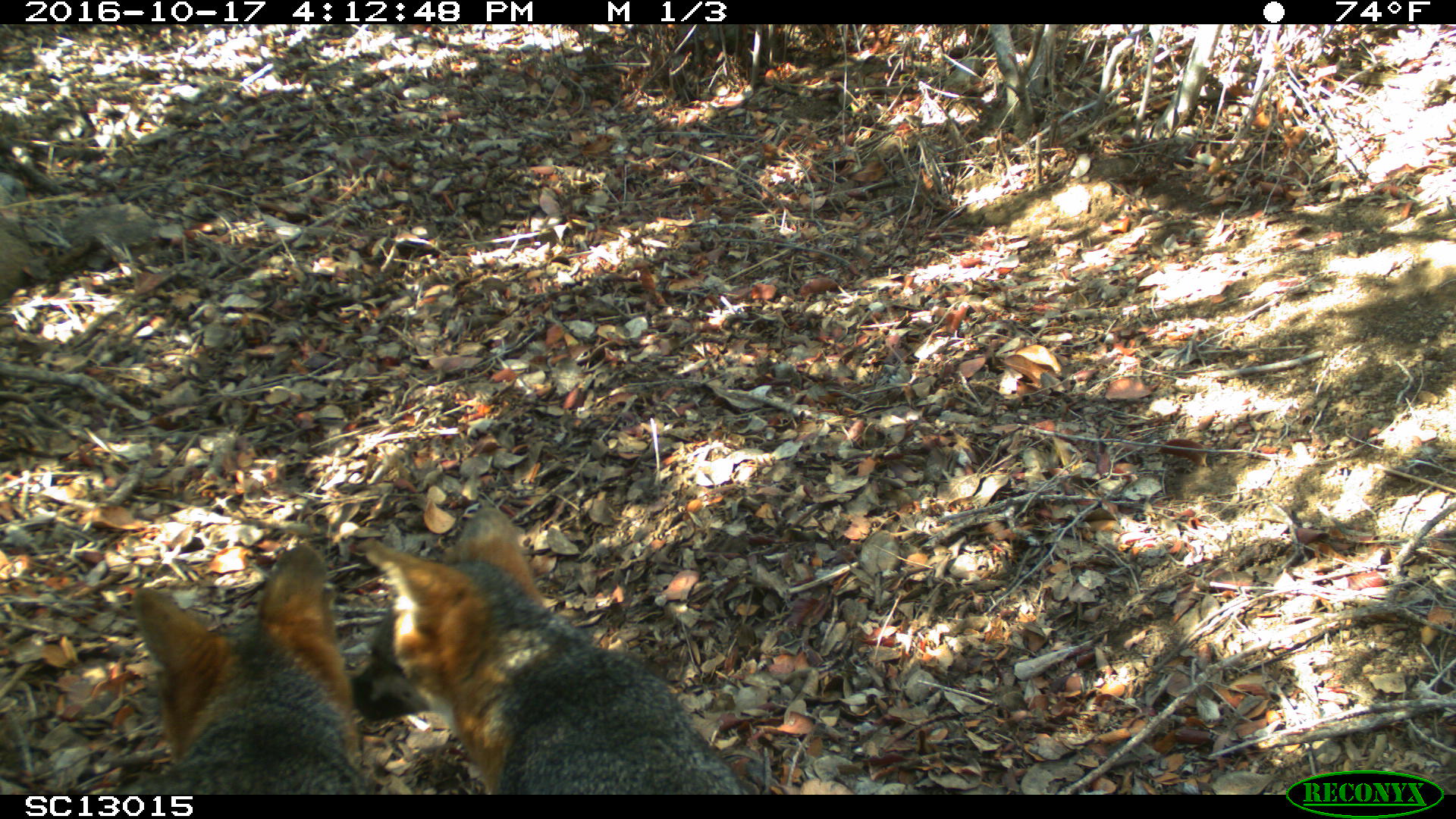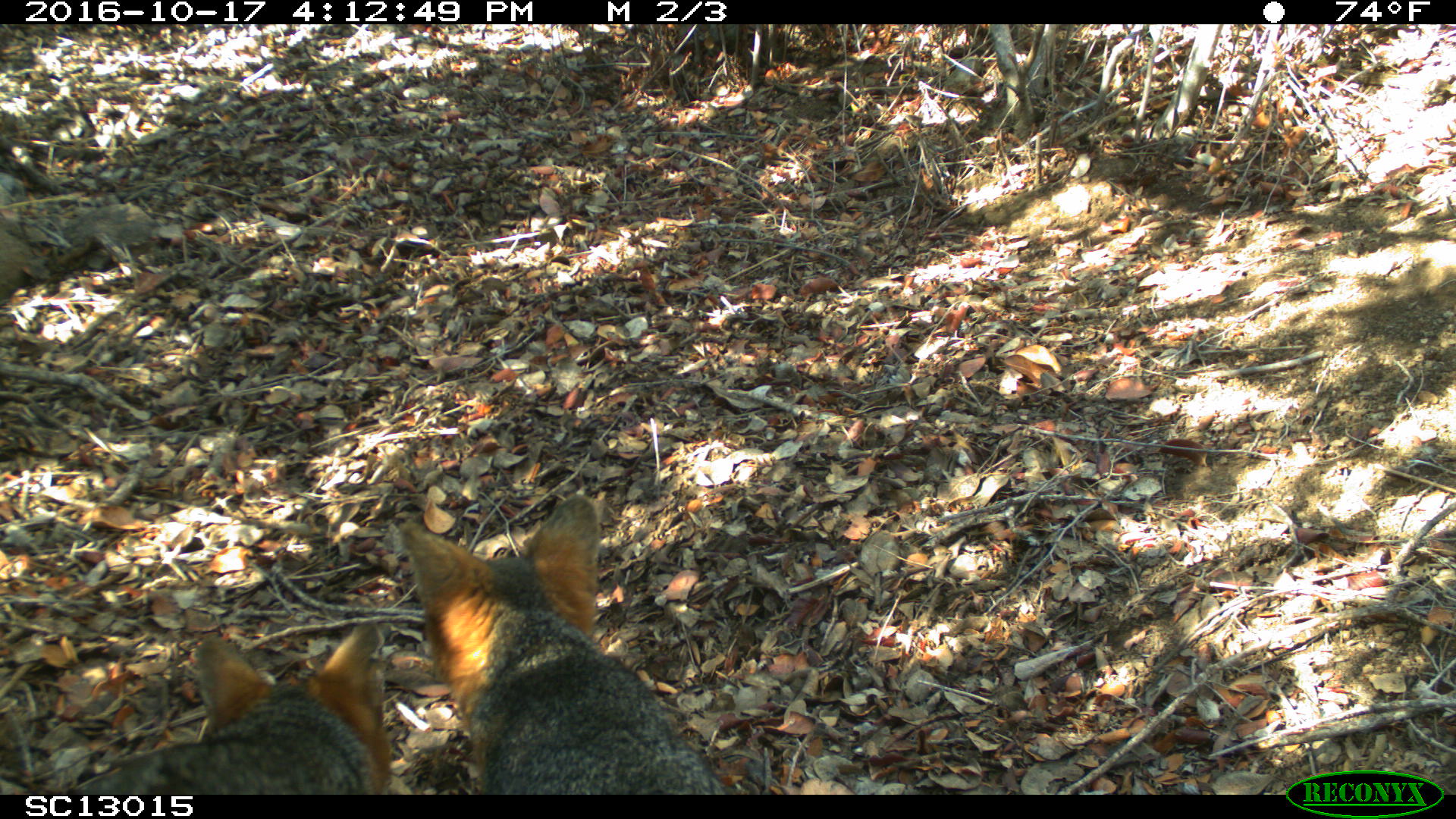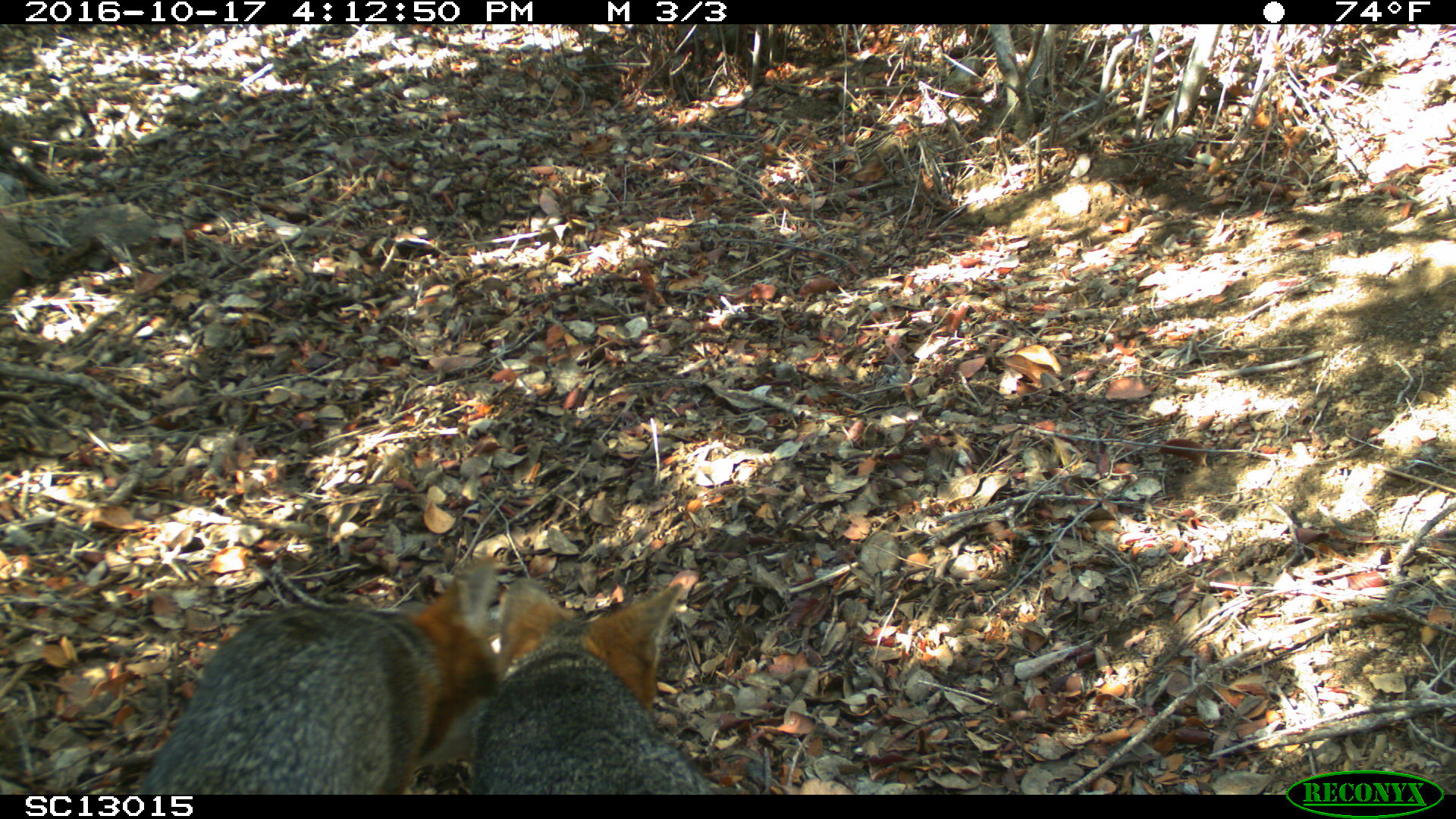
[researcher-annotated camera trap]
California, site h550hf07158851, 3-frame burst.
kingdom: Animalia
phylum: Chordata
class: Mammalia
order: Carnivora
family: Canidae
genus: Urocyon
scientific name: Urocyon littoralis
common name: island fox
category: fox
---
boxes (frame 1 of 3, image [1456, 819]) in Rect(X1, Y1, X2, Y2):
fox: Rect(352, 503, 748, 794); Rect(110, 544, 365, 795)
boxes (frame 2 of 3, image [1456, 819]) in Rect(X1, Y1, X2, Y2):
fox: Rect(397, 494, 727, 794); Rect(74, 621, 391, 794)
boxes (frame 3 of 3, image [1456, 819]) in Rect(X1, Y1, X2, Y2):
fox: Rect(139, 557, 506, 794); Rect(471, 576, 722, 793)